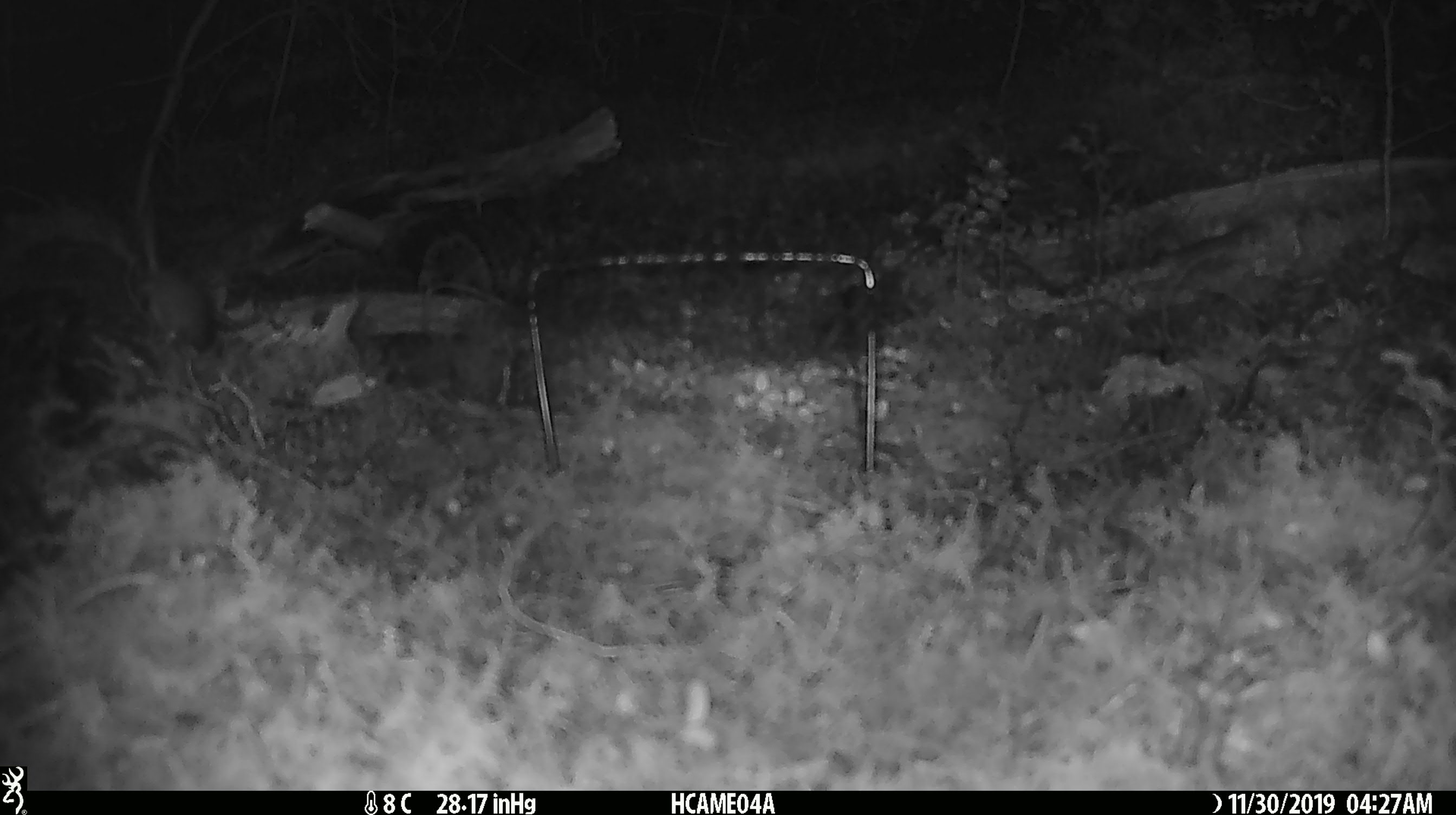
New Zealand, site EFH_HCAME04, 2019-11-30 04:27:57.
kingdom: Animalia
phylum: Chordata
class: Mammalia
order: Rodentia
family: Muridae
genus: Mus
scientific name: Mus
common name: mouse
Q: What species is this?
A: Mouse (Mus).